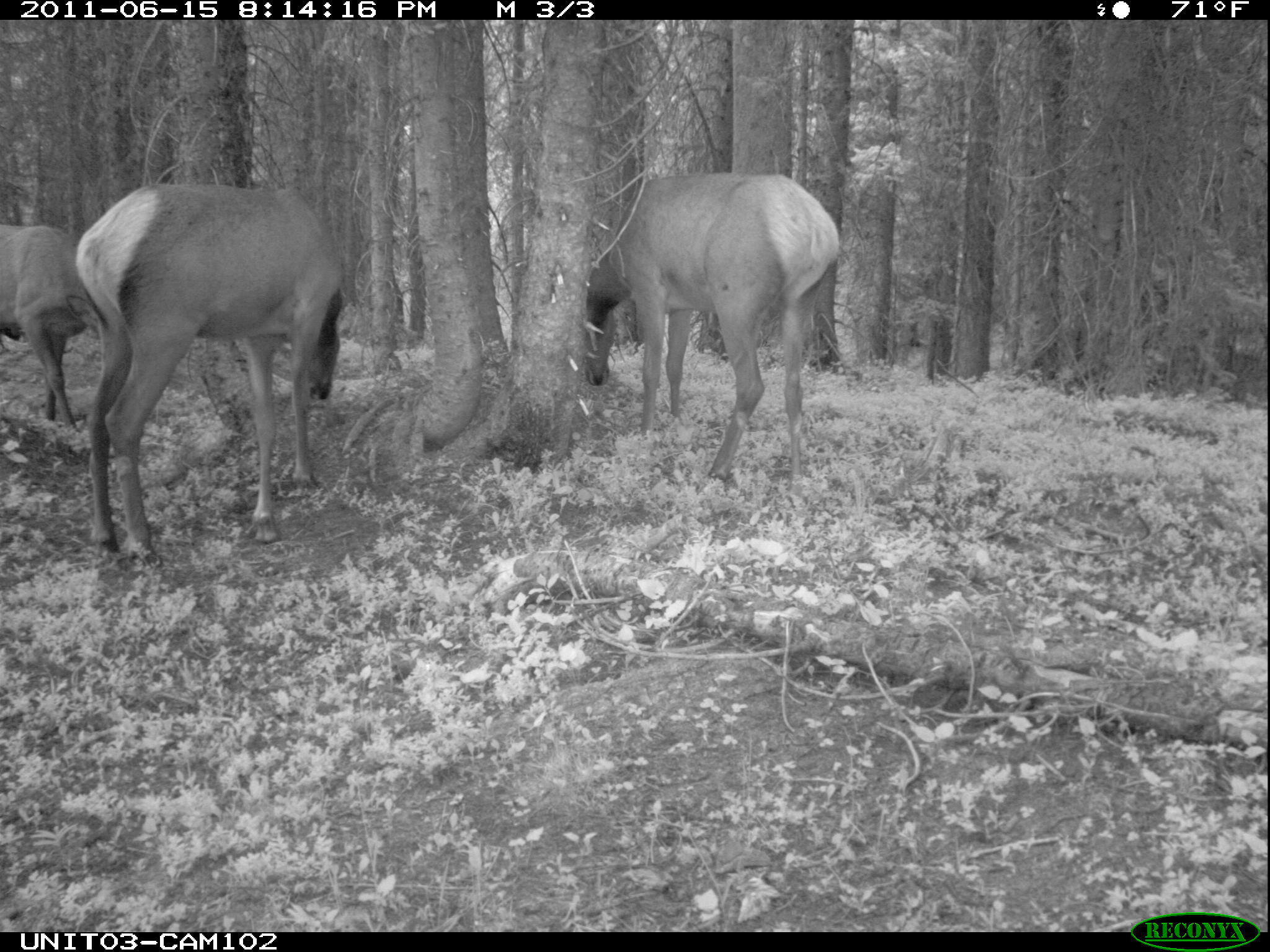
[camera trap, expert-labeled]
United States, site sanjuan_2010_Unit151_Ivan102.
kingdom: Animalia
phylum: Chordata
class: Mammalia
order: Artiodactyla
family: Cervidae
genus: Cervus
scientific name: Cervus elaphus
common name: red deer